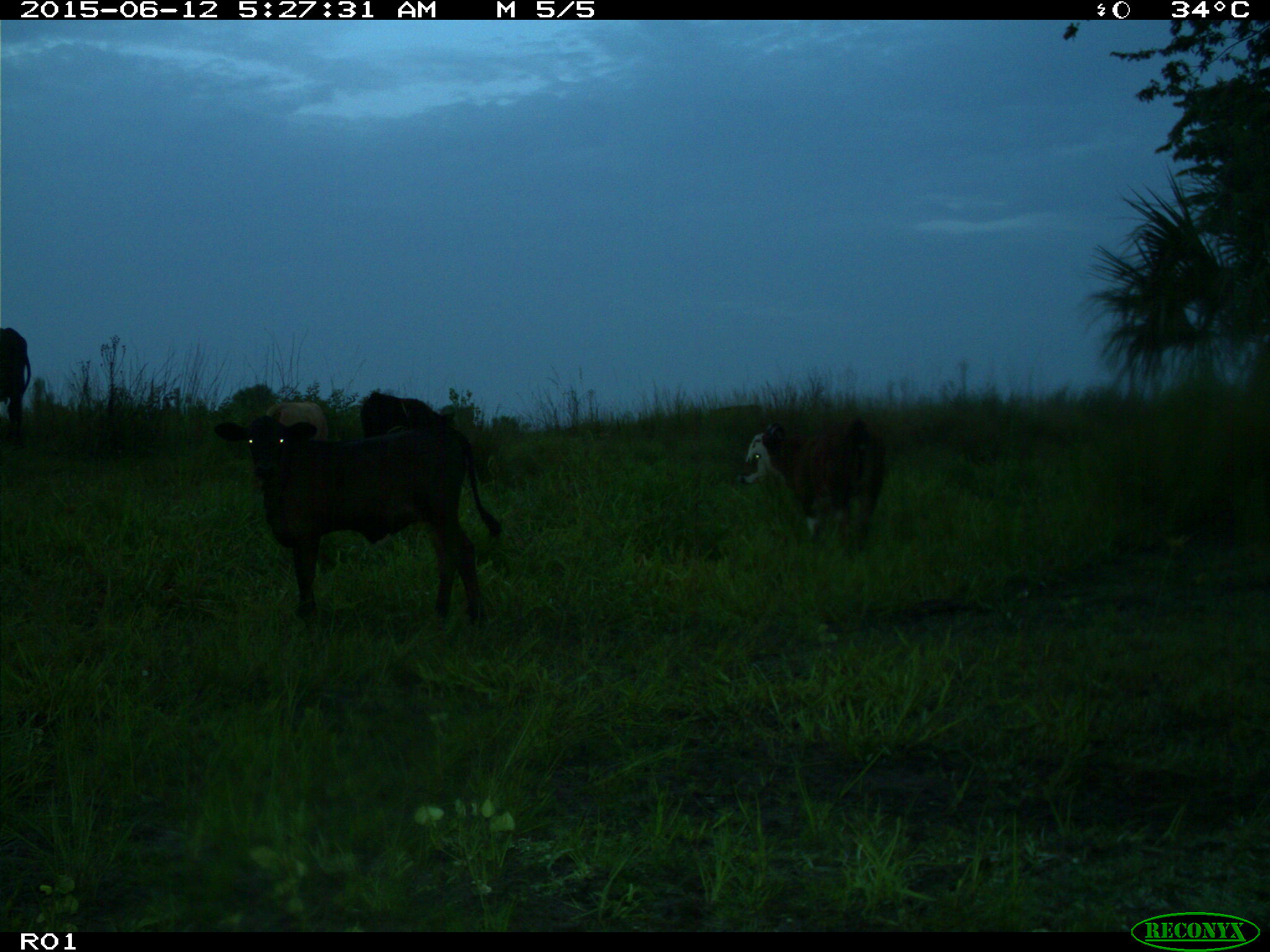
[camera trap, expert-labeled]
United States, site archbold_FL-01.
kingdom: Animalia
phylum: Chordata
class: Mammalia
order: Artiodactyla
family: Bovidae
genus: Bos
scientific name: Bos taurus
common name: domestic cow